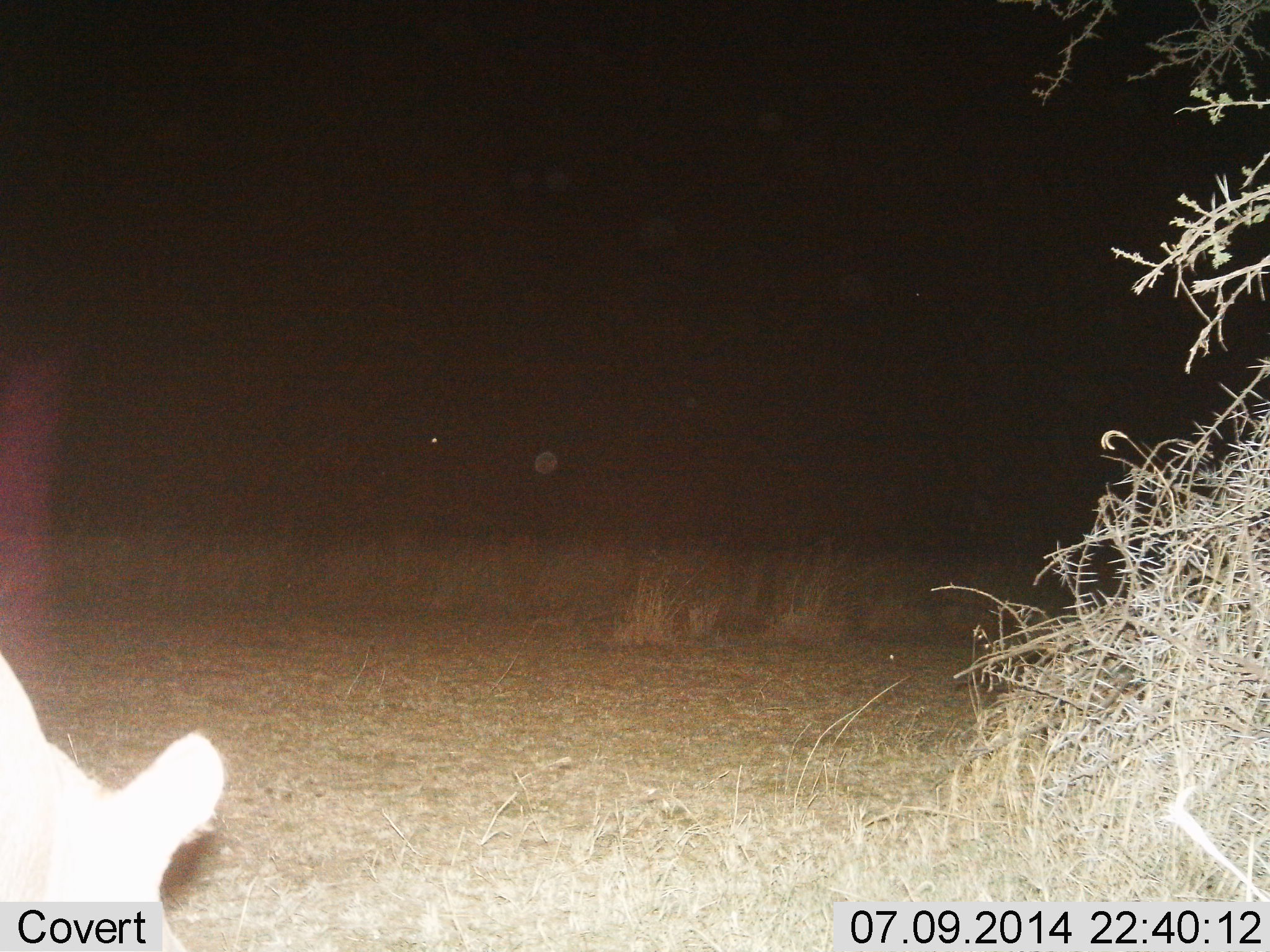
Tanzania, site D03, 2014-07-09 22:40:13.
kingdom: Animalia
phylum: Chordata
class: Mammalia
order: Carnivora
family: Felidae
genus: Panthera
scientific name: Panthera leo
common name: lion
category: lionfemale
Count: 1.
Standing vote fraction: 62%.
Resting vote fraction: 12%.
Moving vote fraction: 25%.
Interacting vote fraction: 0%.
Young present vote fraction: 12%.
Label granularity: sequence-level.